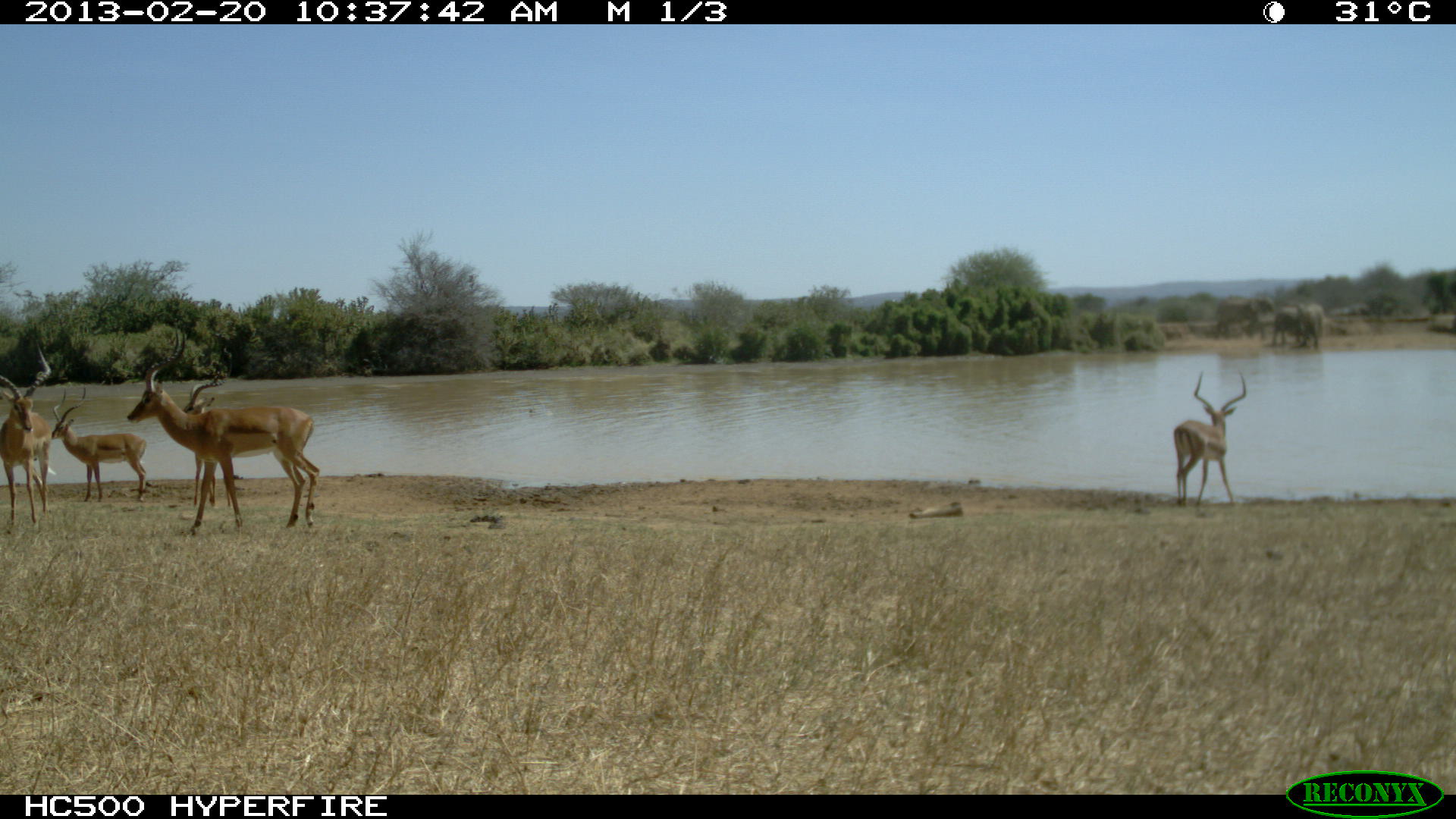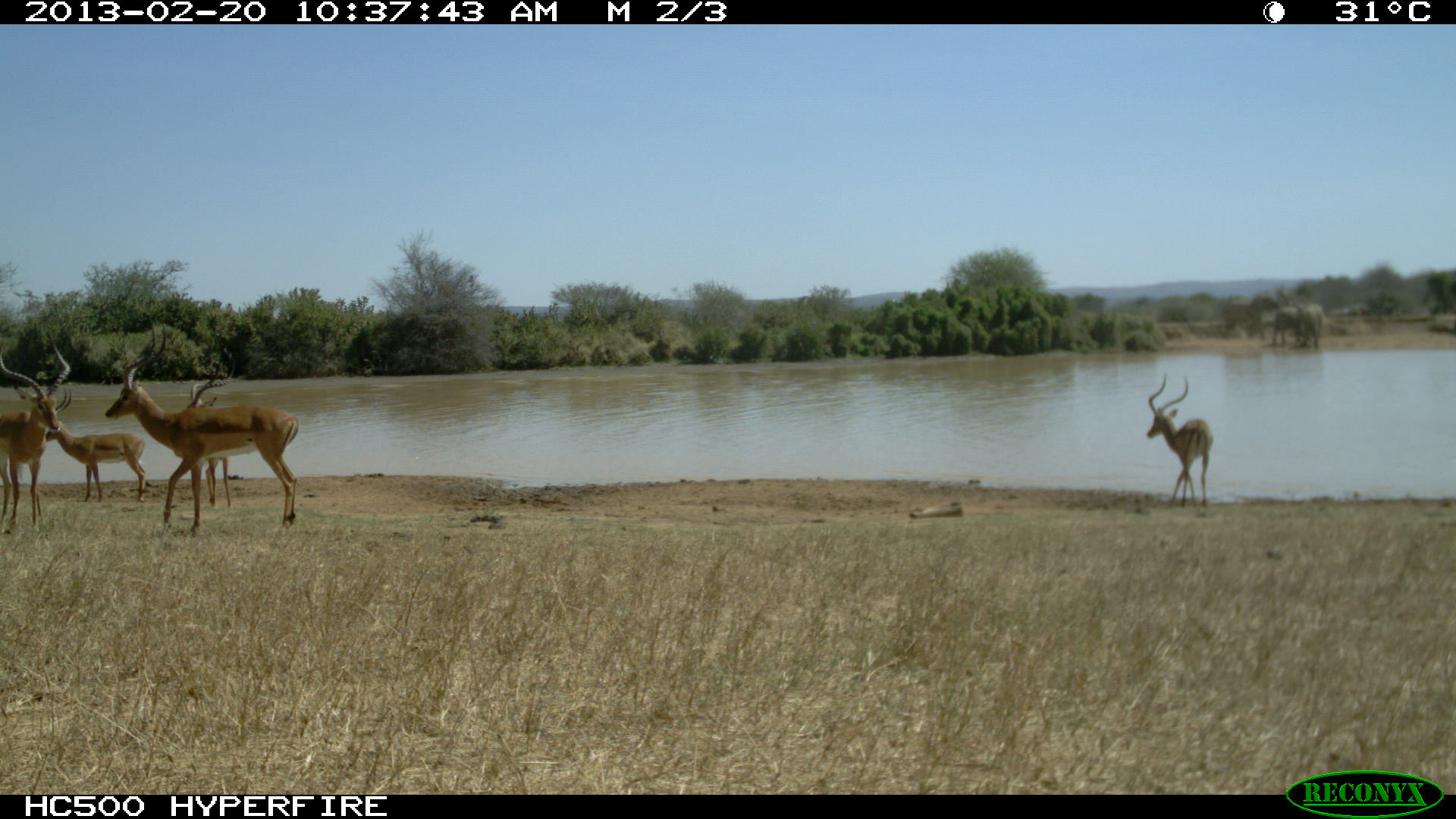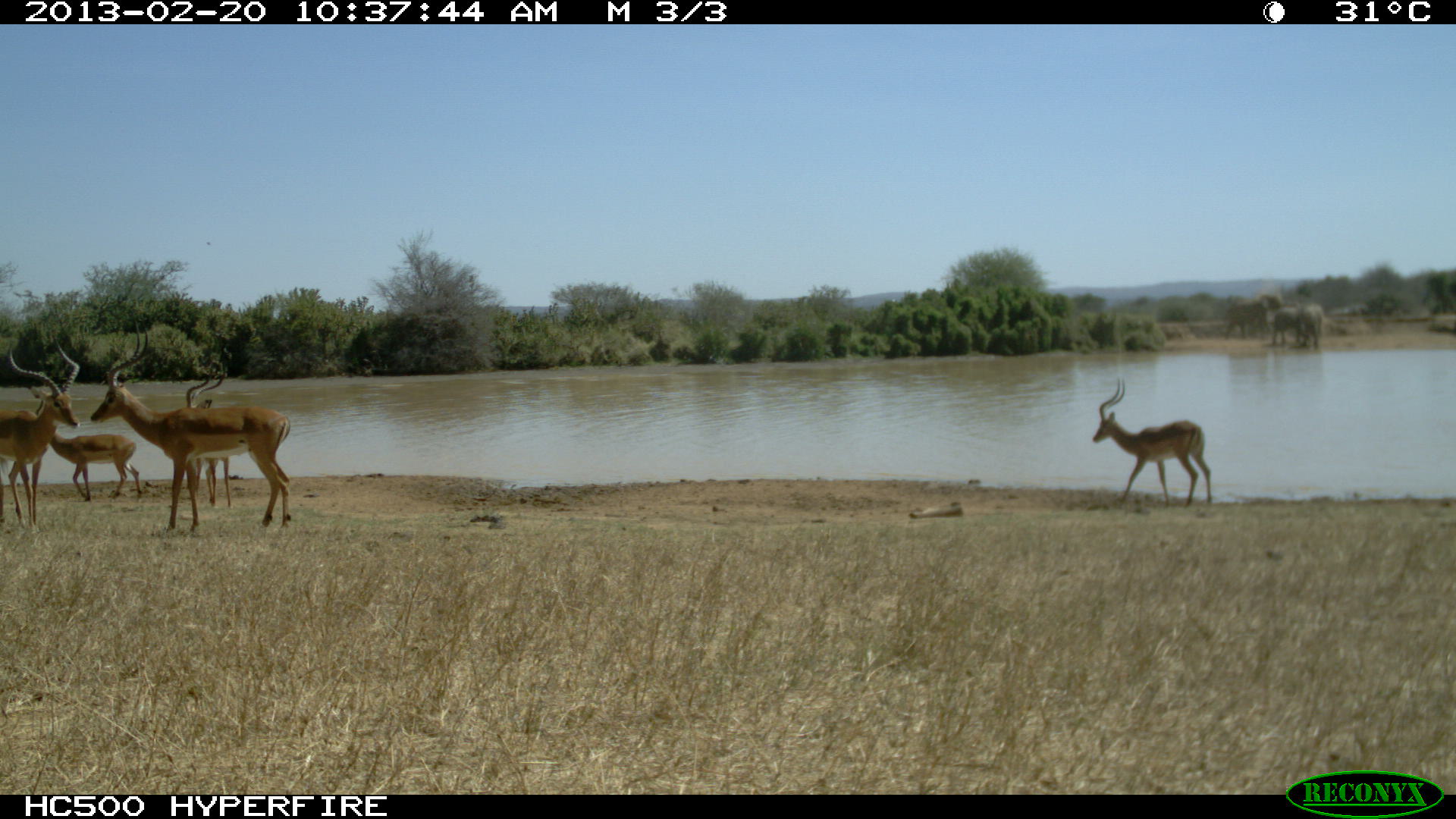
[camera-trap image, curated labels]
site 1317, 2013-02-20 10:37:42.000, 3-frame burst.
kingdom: Animalia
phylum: Chordata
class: Mammalia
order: Artiodactyla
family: Bovidae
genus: Aepyceros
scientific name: Aepyceros melampus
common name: impala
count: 5